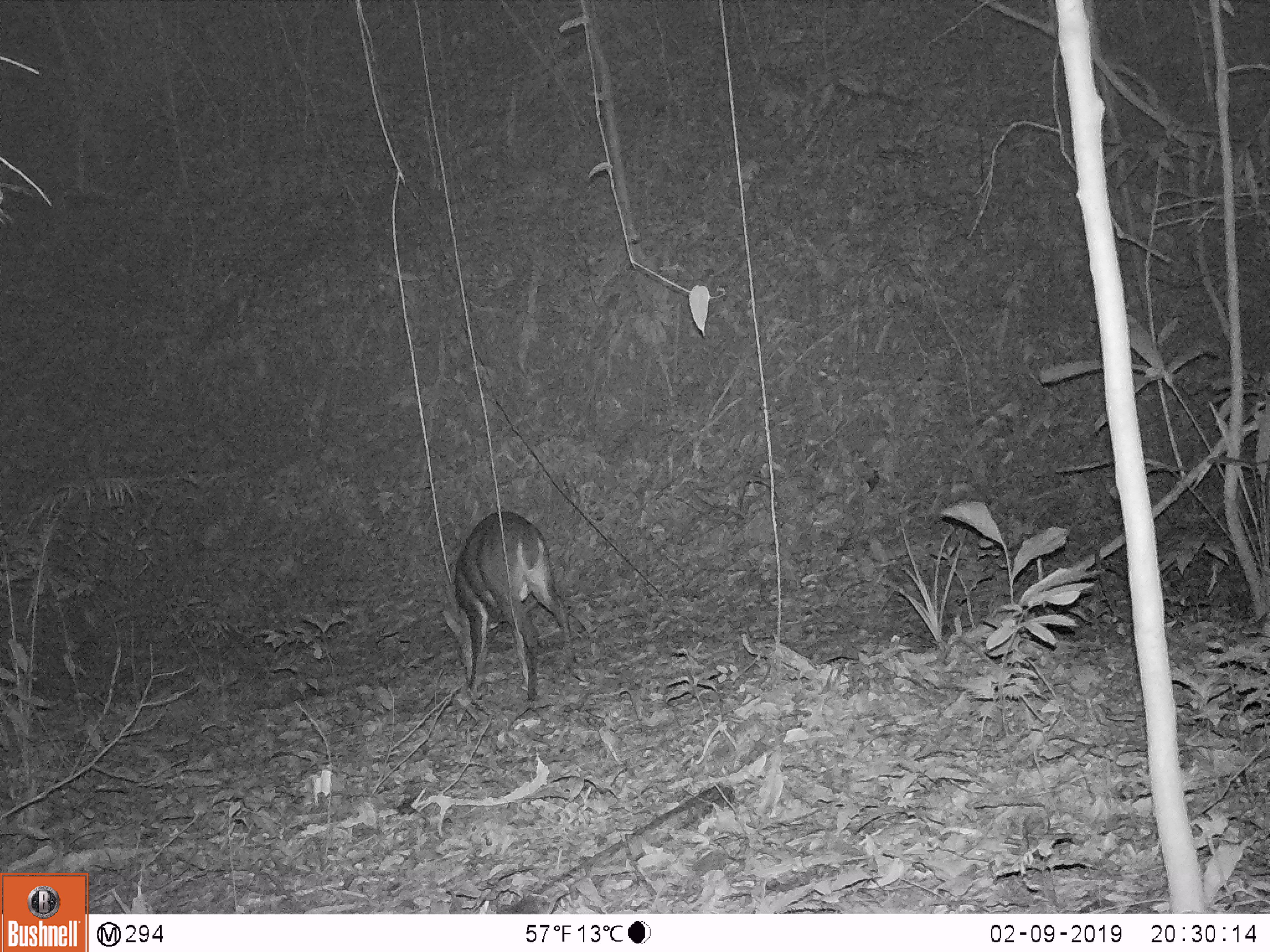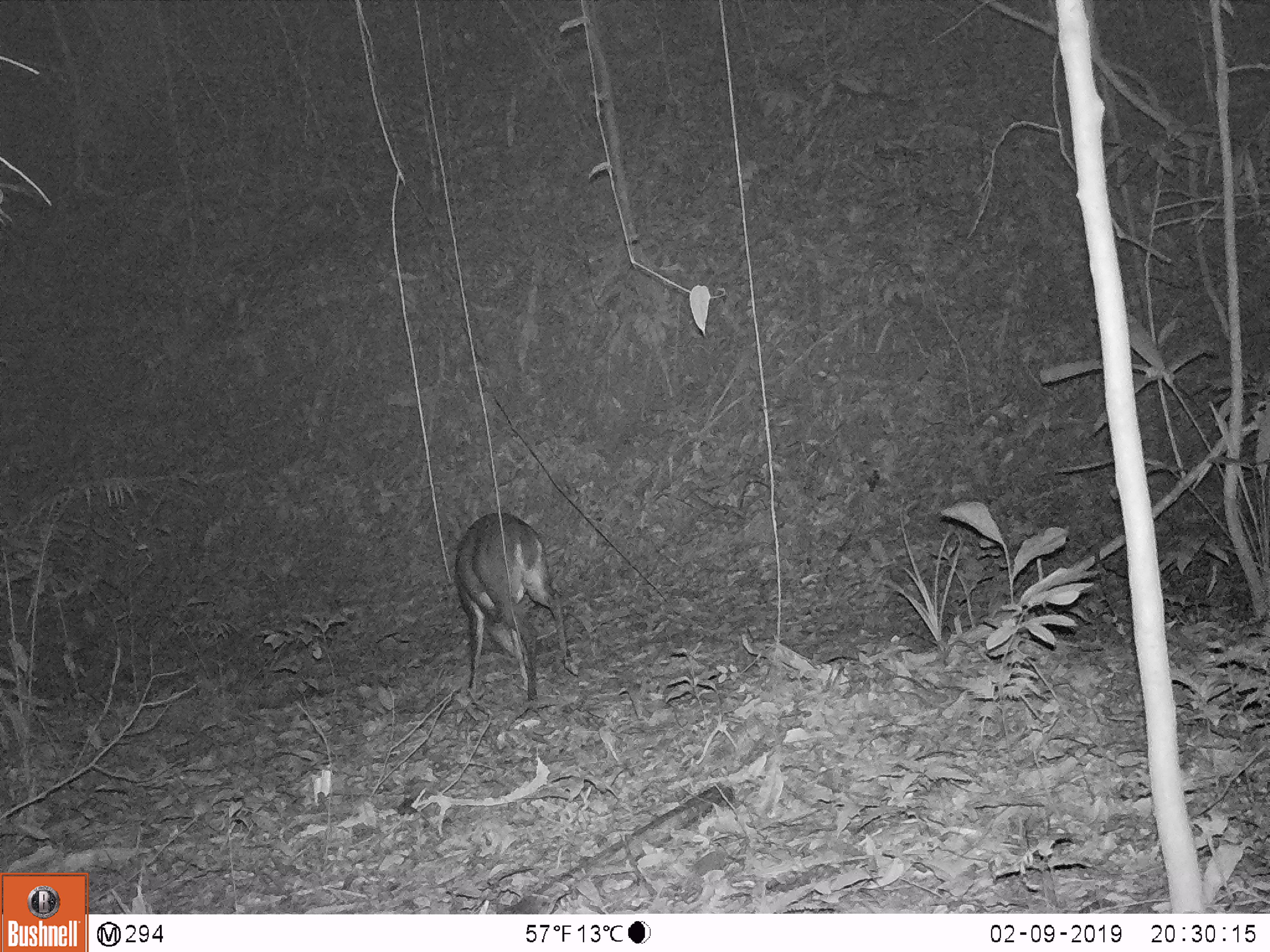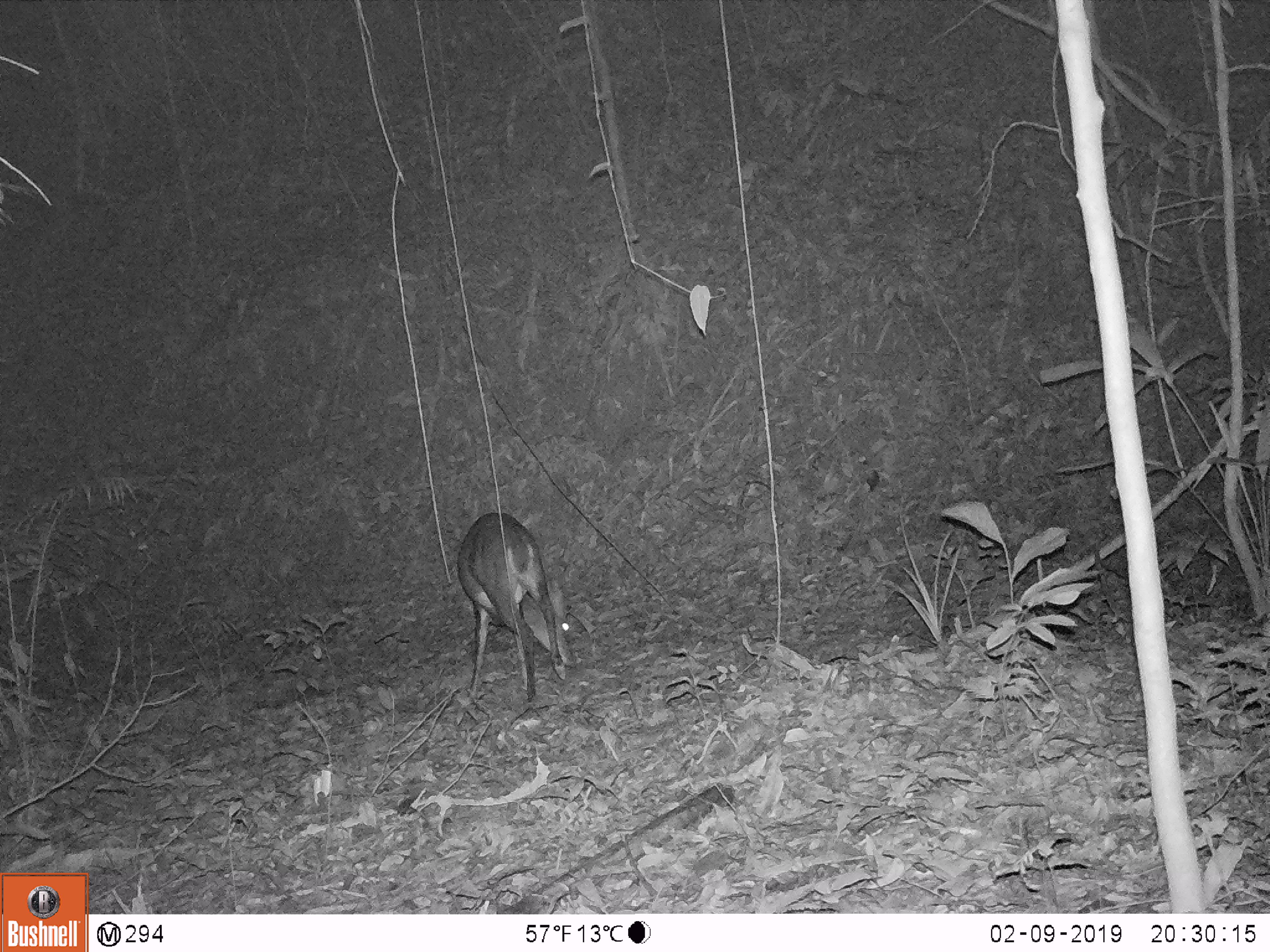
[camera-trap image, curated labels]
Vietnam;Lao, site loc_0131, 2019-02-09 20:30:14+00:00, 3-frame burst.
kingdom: Animalia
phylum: Chordata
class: Mammalia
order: Artiodactyla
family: Cervidae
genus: Muntiacus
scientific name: Muntiacus vuquangensis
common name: large-antlered muntjac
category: large antlered muntjac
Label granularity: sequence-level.